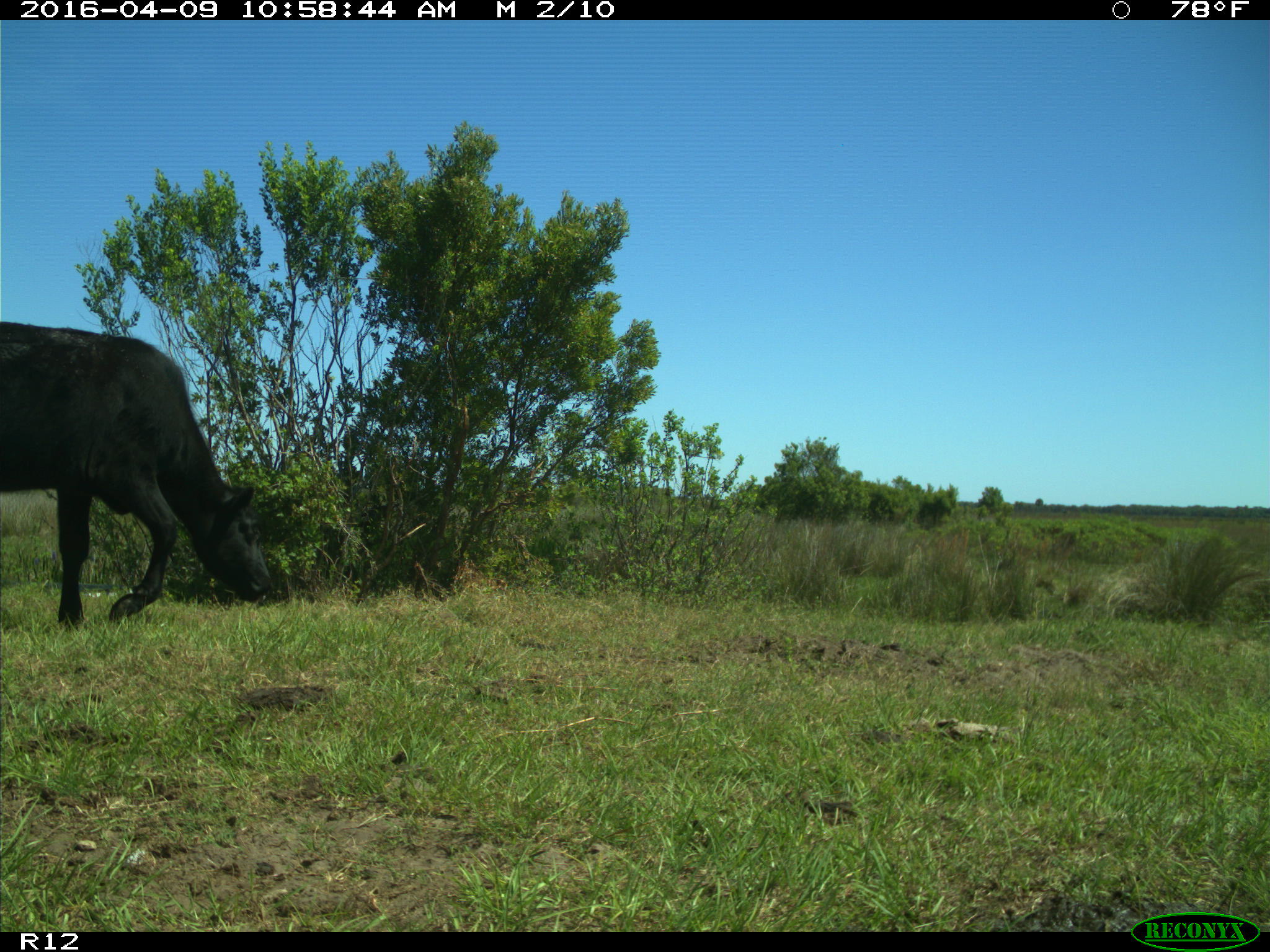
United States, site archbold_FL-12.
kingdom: Animalia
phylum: Chordata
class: Mammalia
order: Artiodactyla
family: Bovidae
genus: Bos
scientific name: Bos taurus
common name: domestic cow